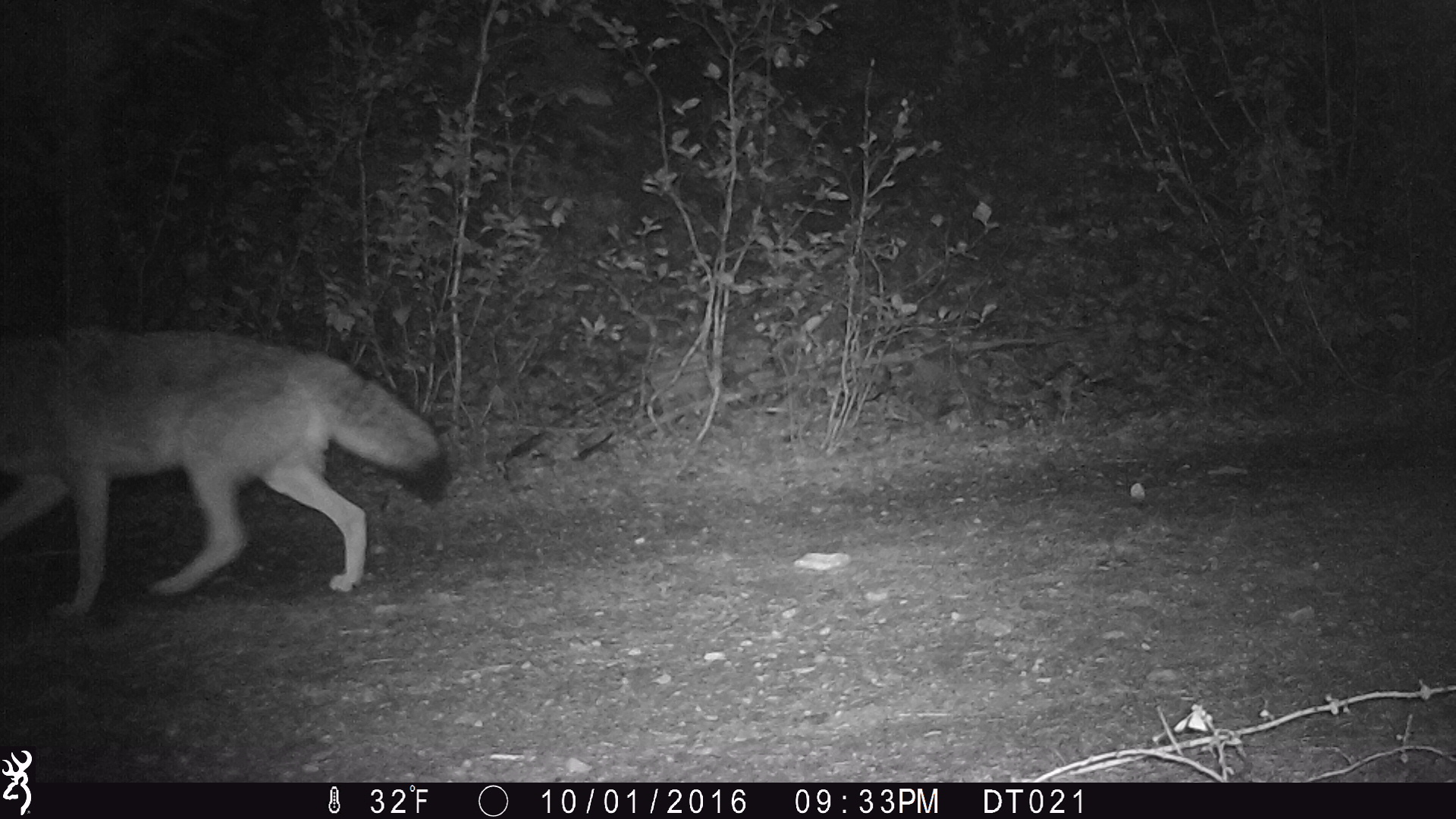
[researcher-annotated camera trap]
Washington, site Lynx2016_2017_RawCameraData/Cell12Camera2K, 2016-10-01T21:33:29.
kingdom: Animalia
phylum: Chordata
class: Mammalia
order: Carnivora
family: Canidae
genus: Canis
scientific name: Canis latrans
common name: coyote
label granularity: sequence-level